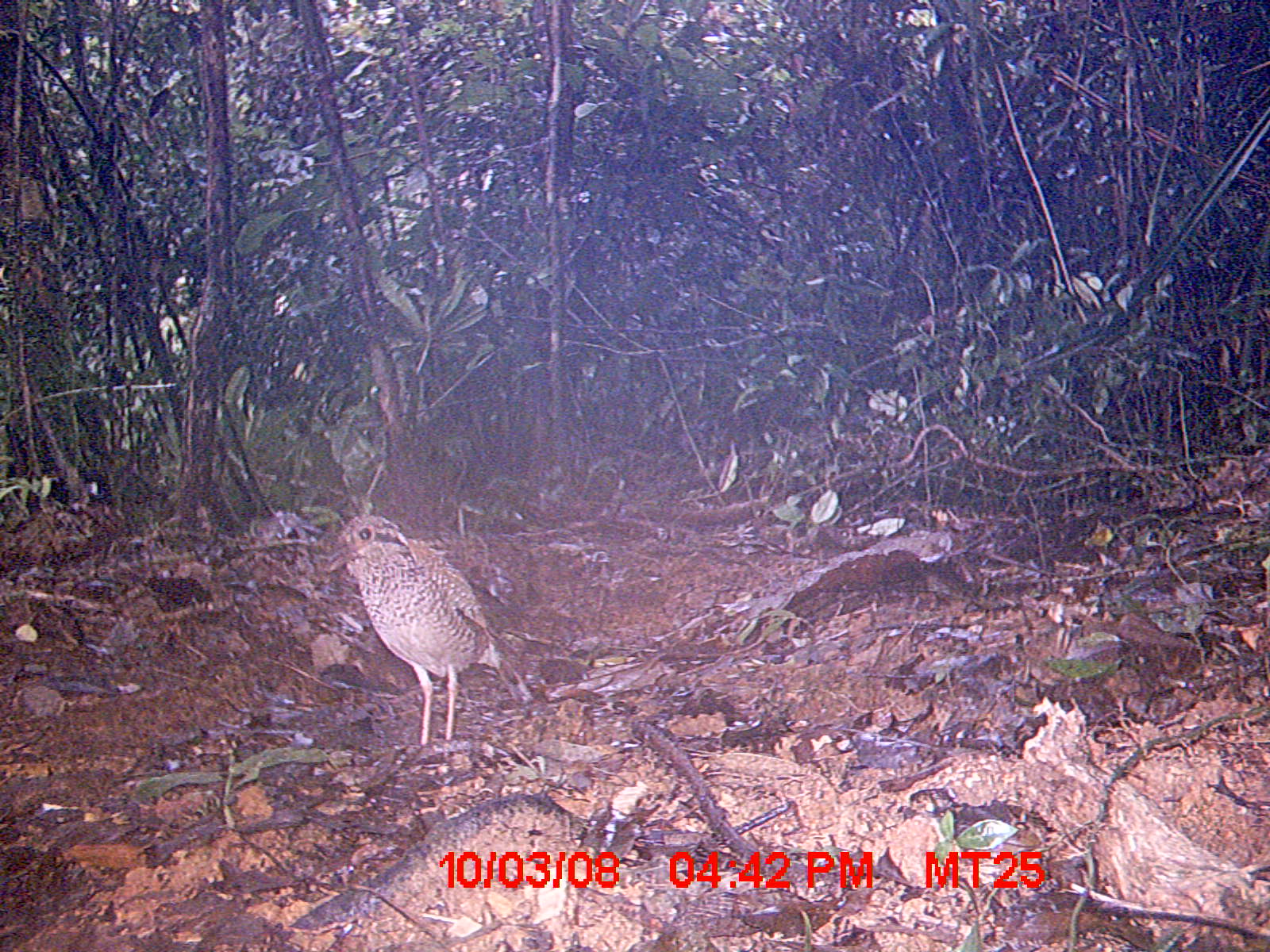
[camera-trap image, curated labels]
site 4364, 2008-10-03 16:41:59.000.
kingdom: Animalia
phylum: Chordata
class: Aves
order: Coraciiformes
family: Brachypteraciidae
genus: Brachypteracias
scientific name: Brachypteracias squamiger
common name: scaly ground-roller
Brachypteracias squamiger (scaly ground-roller), count 1.